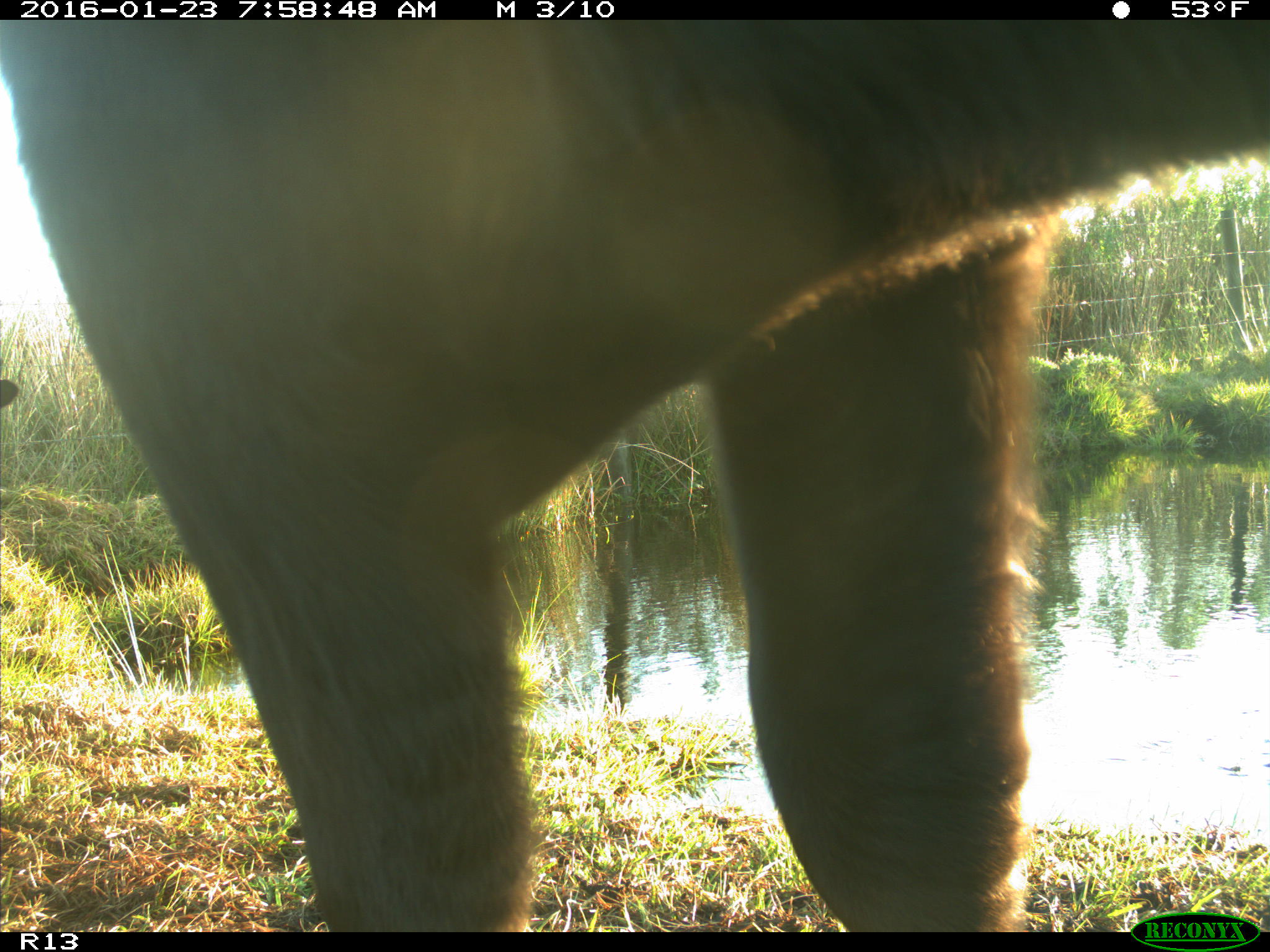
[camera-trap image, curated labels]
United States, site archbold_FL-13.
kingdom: Animalia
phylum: Chordata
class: Mammalia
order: Artiodactyla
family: Bovidae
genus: Bos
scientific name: Bos taurus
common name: domestic cow